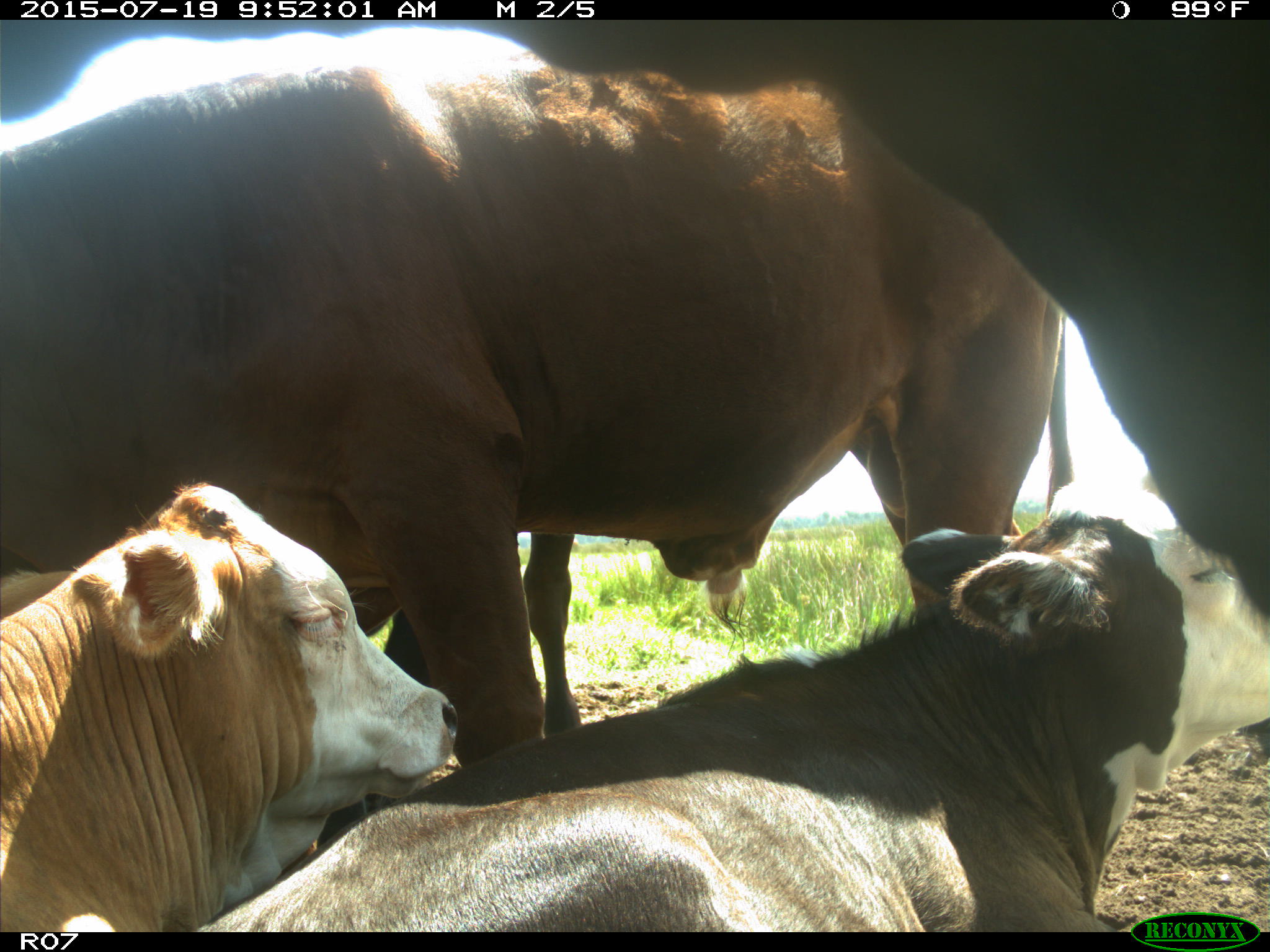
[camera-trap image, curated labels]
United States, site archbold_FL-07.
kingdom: Animalia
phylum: Chordata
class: Mammalia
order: Artiodactyla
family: Bovidae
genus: Bos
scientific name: Bos taurus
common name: domestic cow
Bos taurus (domestic cow).